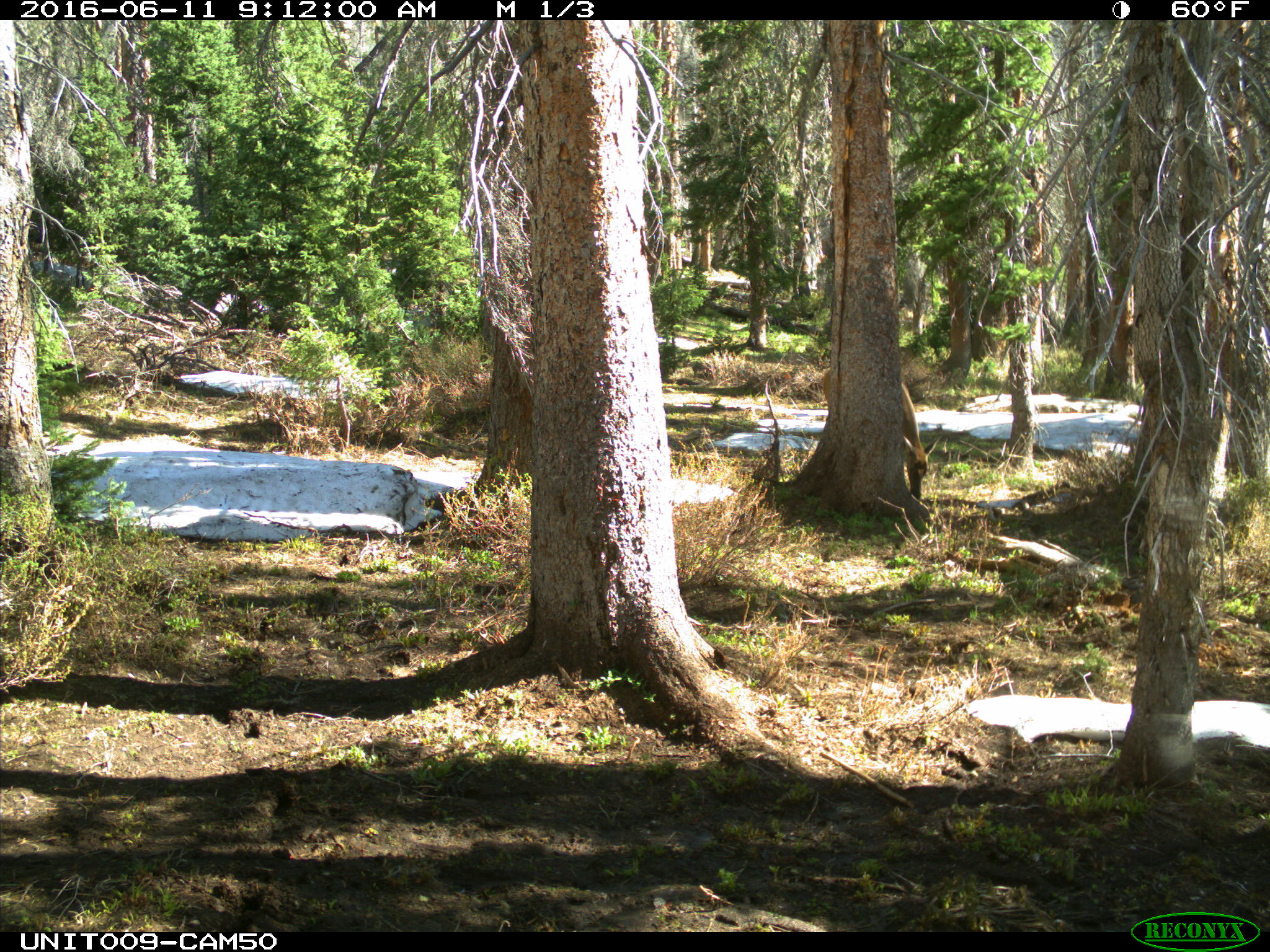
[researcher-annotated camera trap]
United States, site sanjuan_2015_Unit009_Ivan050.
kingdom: Animalia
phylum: Chordata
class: Mammalia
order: Artiodactyla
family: Cervidae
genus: Cervus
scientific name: Cervus elaphus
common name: red deer